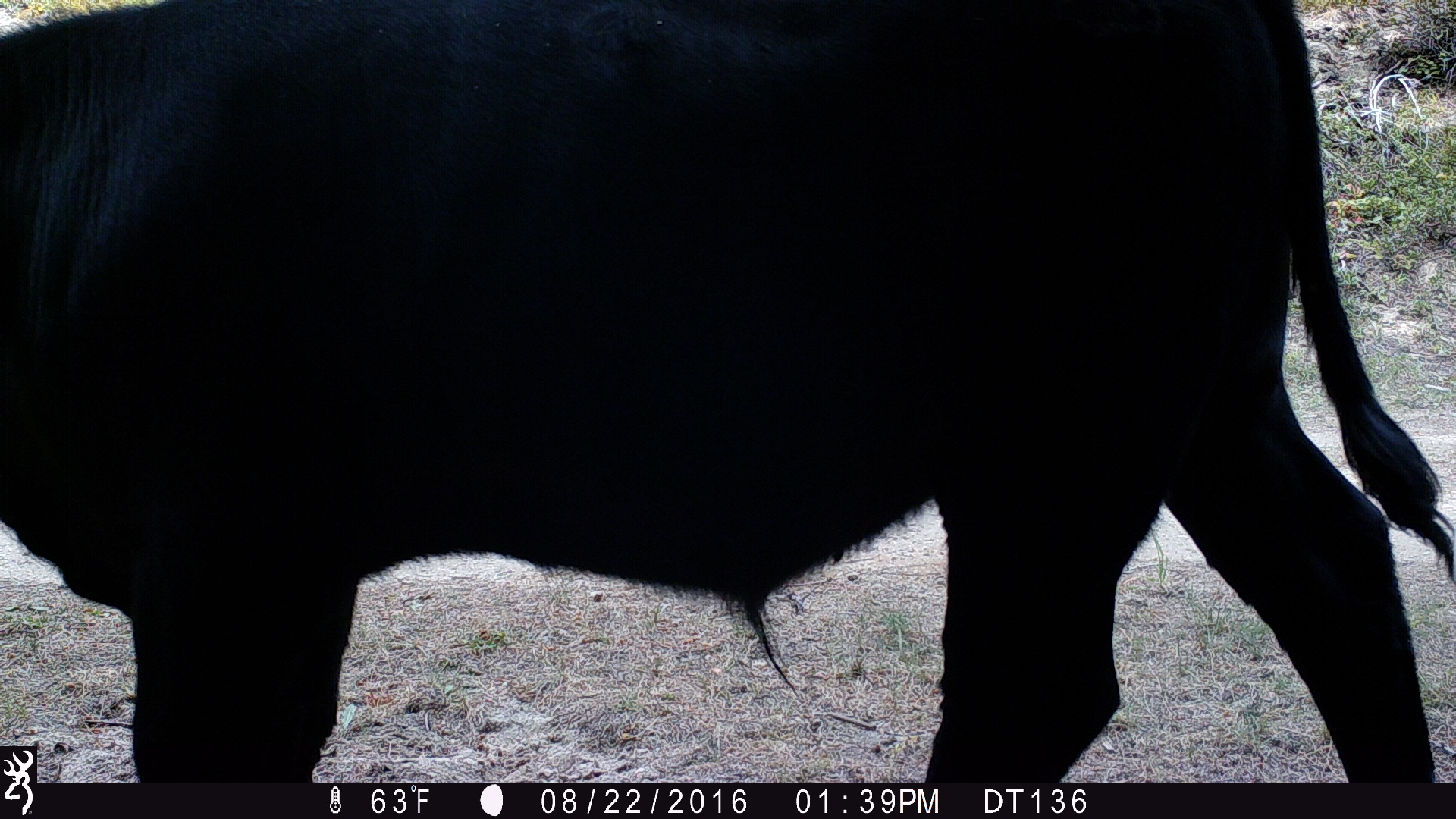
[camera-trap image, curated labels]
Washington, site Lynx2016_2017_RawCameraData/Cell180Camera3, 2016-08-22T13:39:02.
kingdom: Animalia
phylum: Chordata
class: Mammalia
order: Artiodactyla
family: Bovidae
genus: Bos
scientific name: Bos taurus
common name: domestic cattle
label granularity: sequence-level